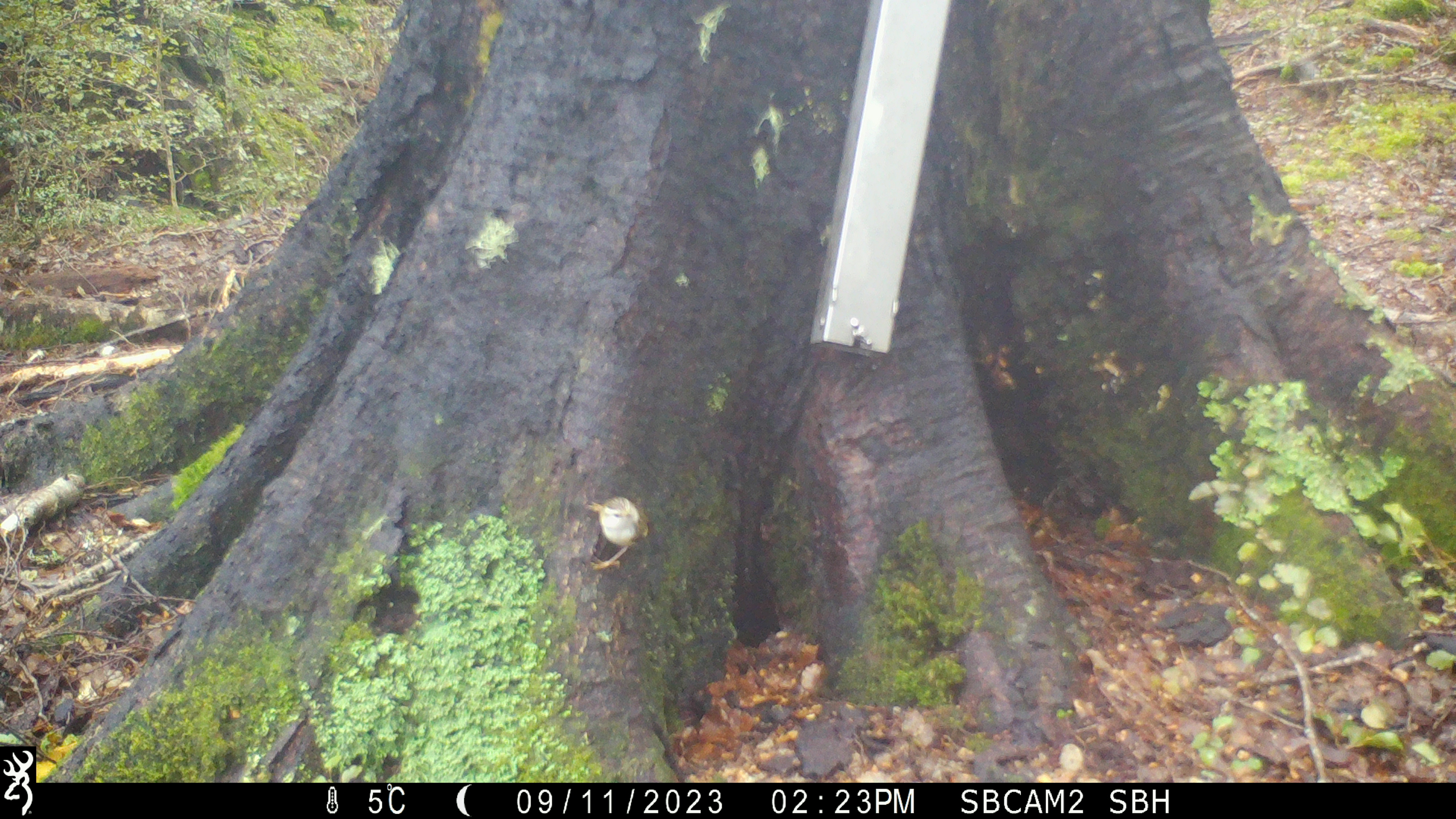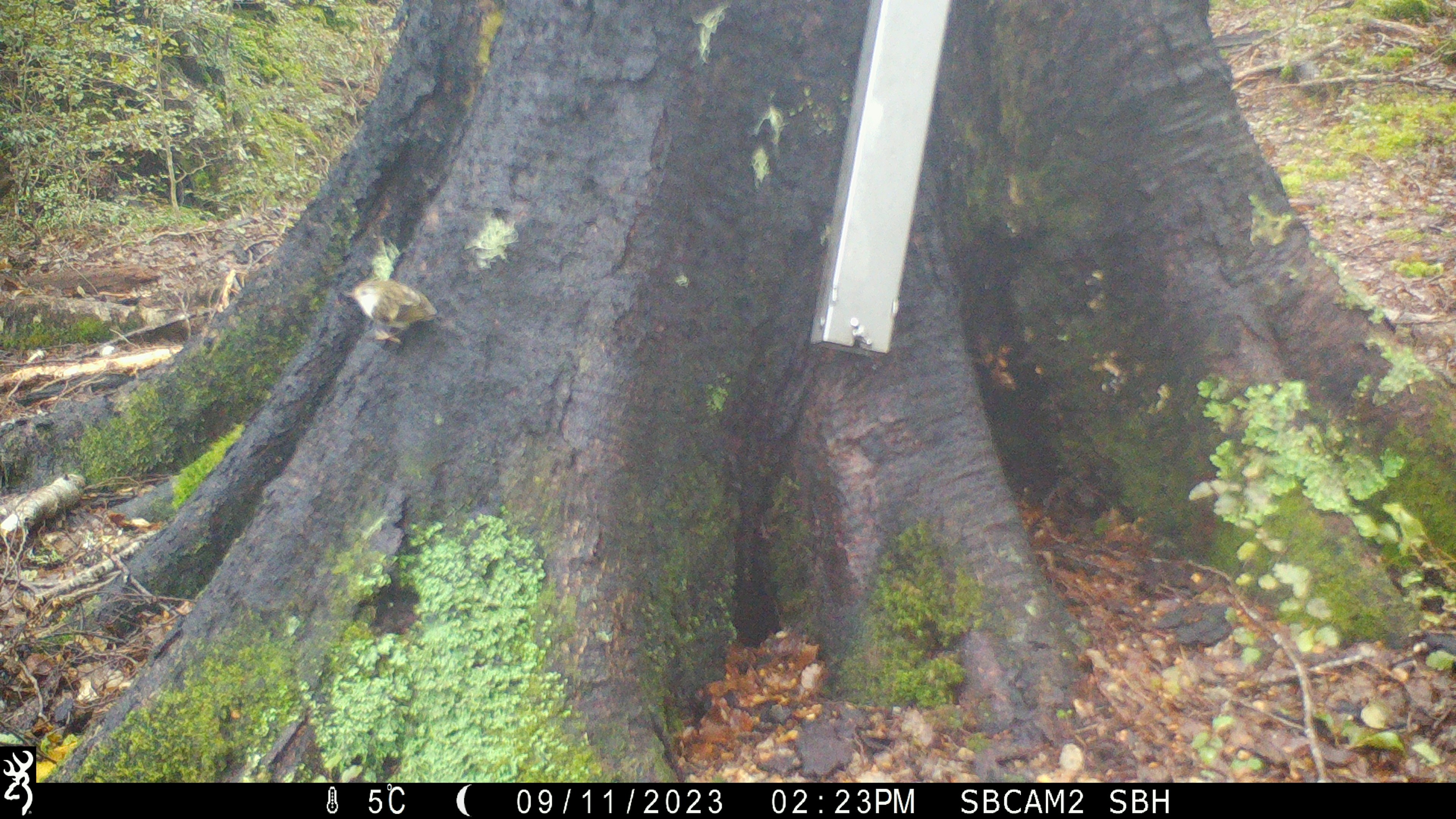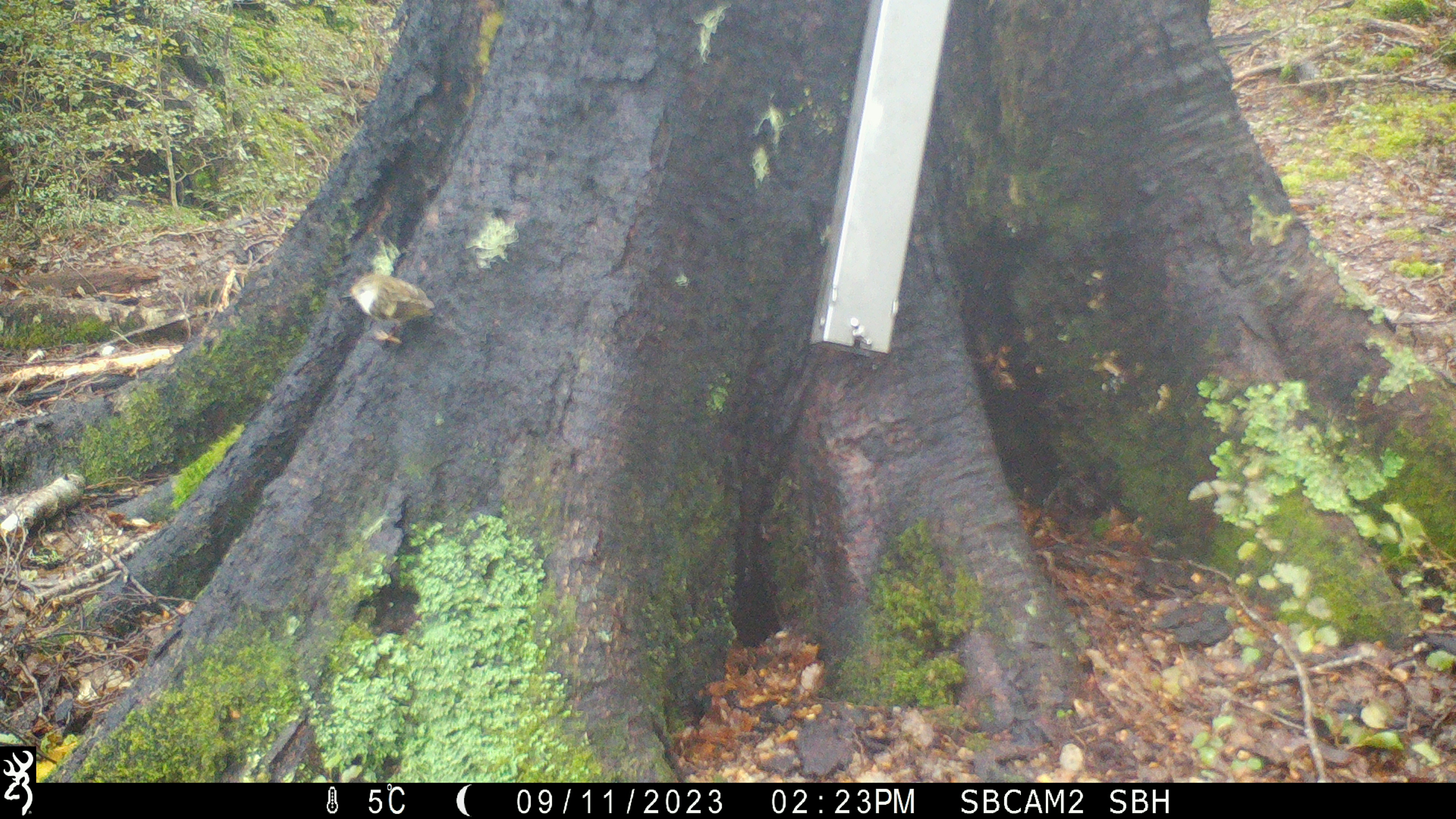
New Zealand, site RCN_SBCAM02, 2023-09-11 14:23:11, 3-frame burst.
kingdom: Animalia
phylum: Chordata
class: Aves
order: Passeriformes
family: Acanthisittidae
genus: Acanthisitta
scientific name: Acanthisitta chloris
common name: rifleman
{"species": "rifleman (Acanthisitta chloris)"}